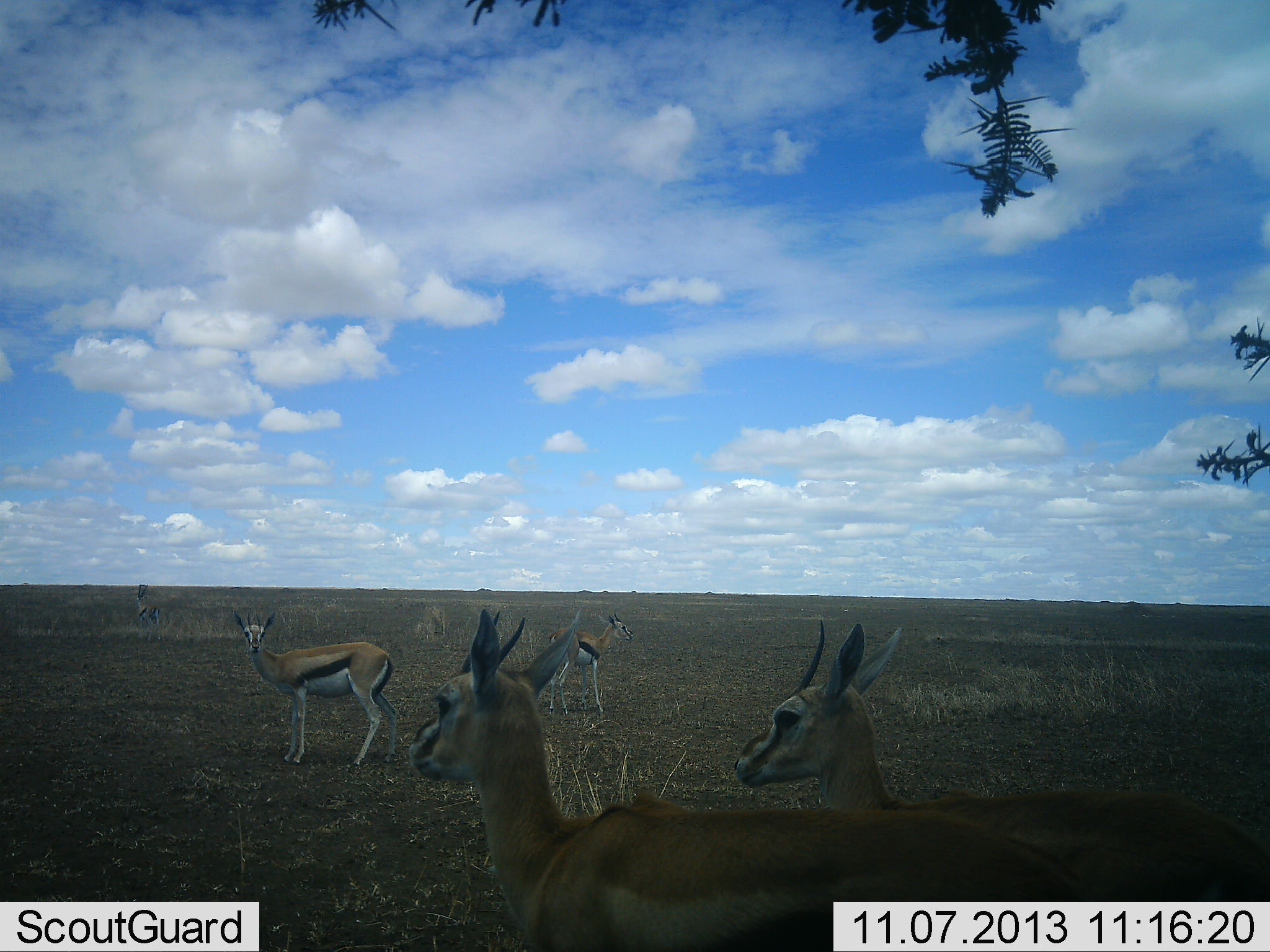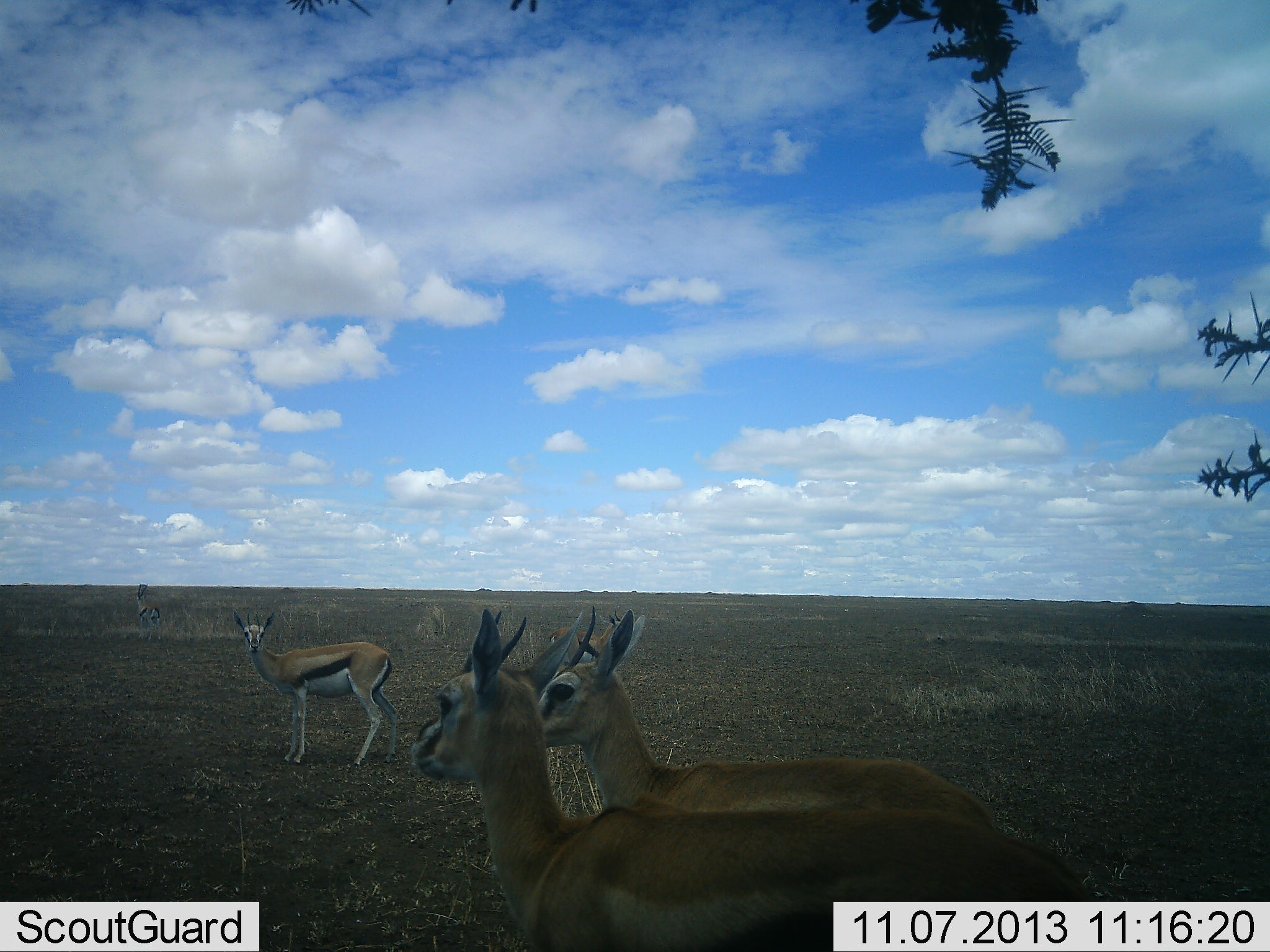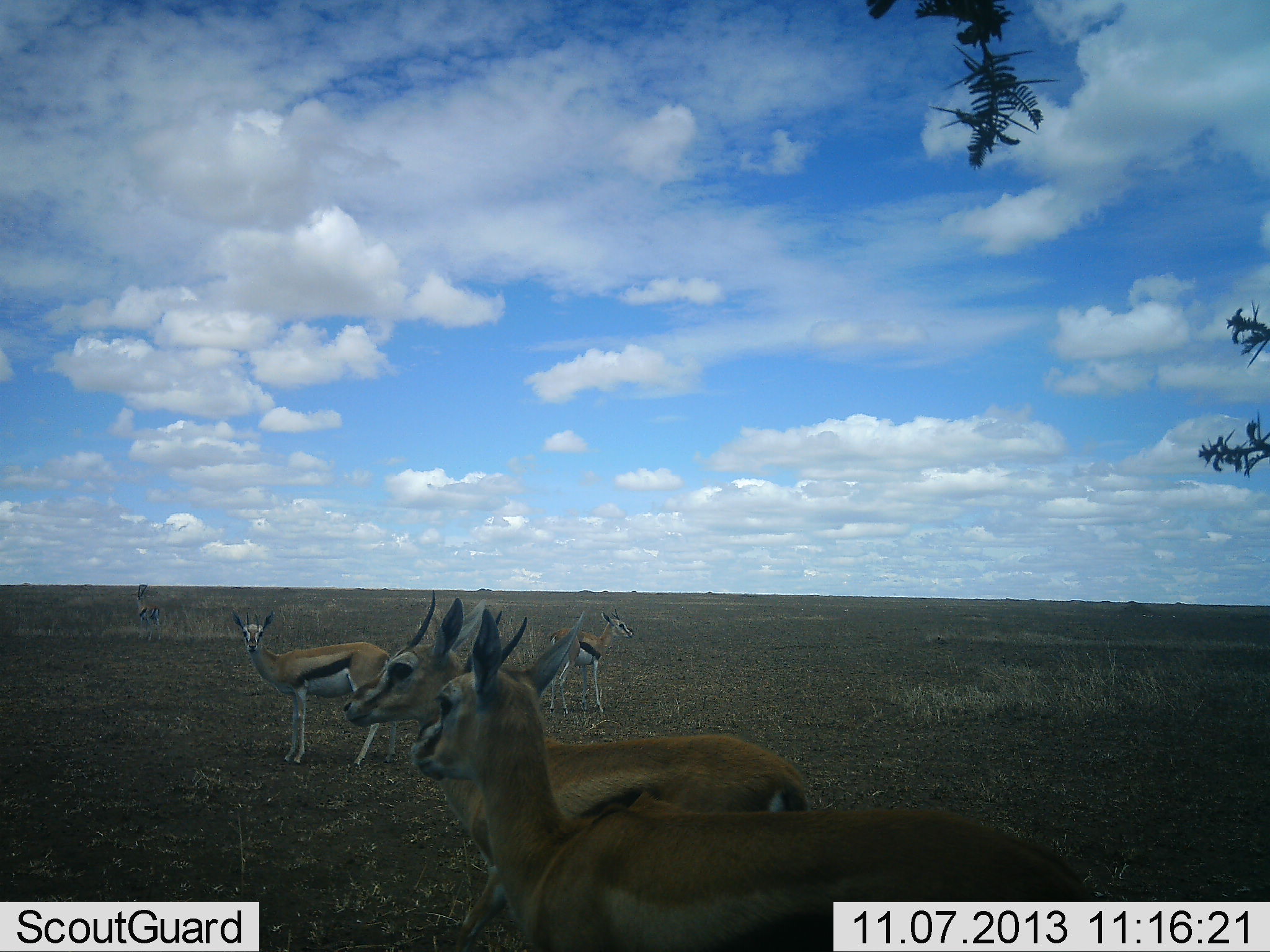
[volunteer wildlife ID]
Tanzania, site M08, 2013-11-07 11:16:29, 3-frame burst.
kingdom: Animalia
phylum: Chordata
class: Mammalia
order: Artiodactyla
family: Bovidae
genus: Eudorcas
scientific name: Eudorcas thomsonii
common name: thomson's gazelle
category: gazellethomsons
Gazellethomsons (thomson's gazelle) (Eudorcas thomsonii), count 5. Behavior (volunteer vote fractions): standing 88%, resting 6%, moving 56%, interacting 0%. Young present (vote fraction): 0%. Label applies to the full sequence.